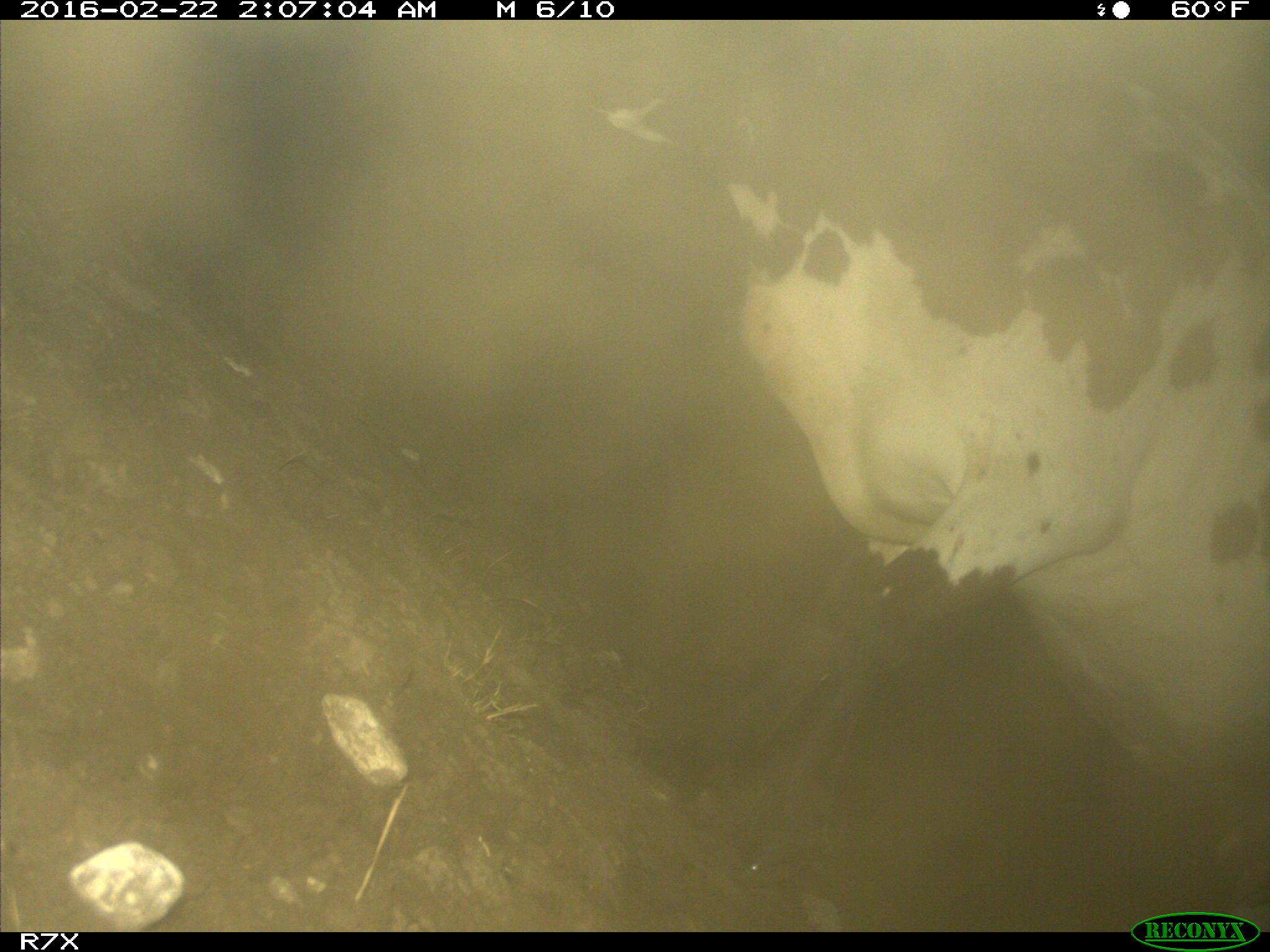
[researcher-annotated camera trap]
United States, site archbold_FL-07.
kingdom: Animalia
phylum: Chordata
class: Mammalia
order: Artiodactyla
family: Bovidae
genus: Bos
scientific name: Bos taurus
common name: domestic cow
Bos taurus (domestic cow).